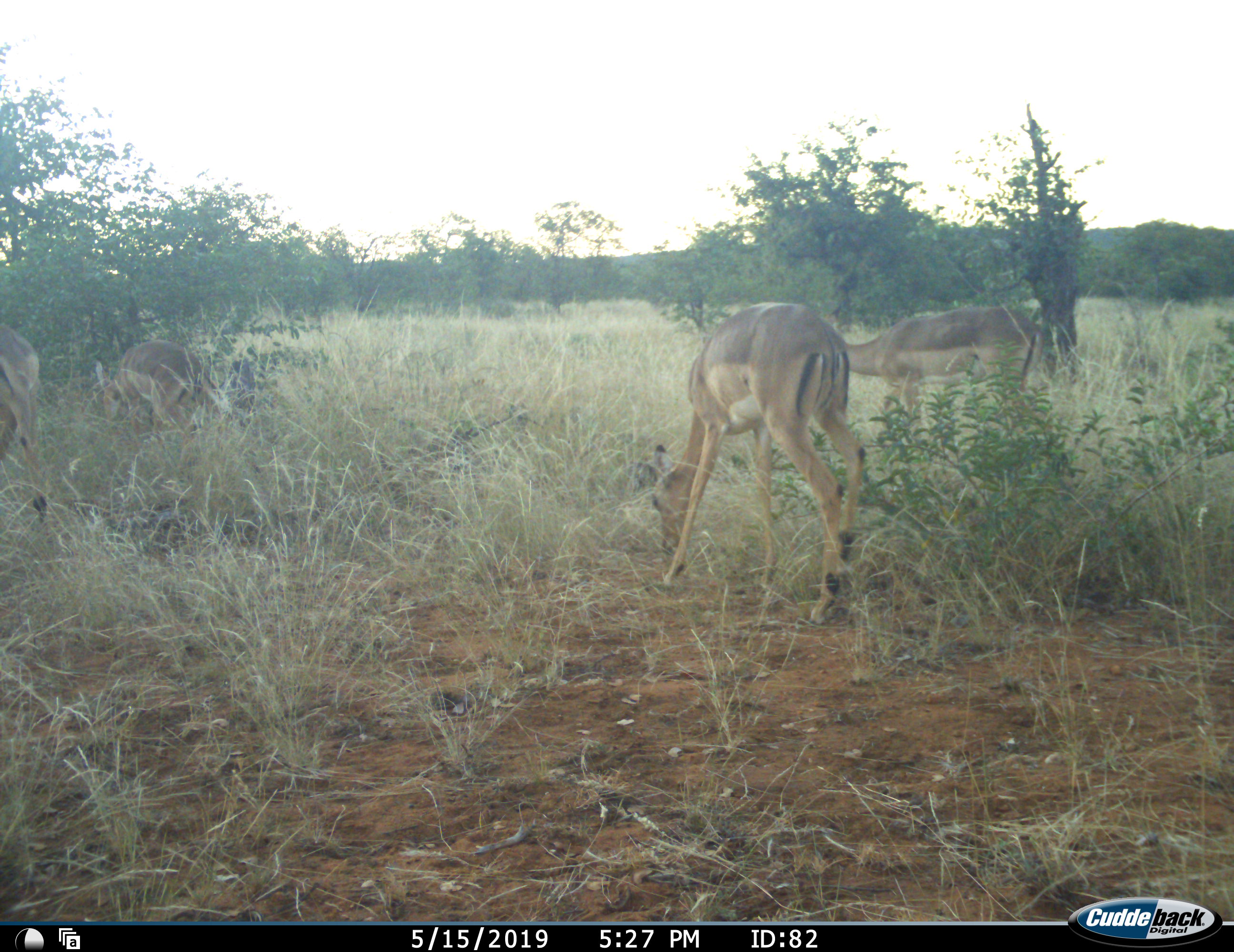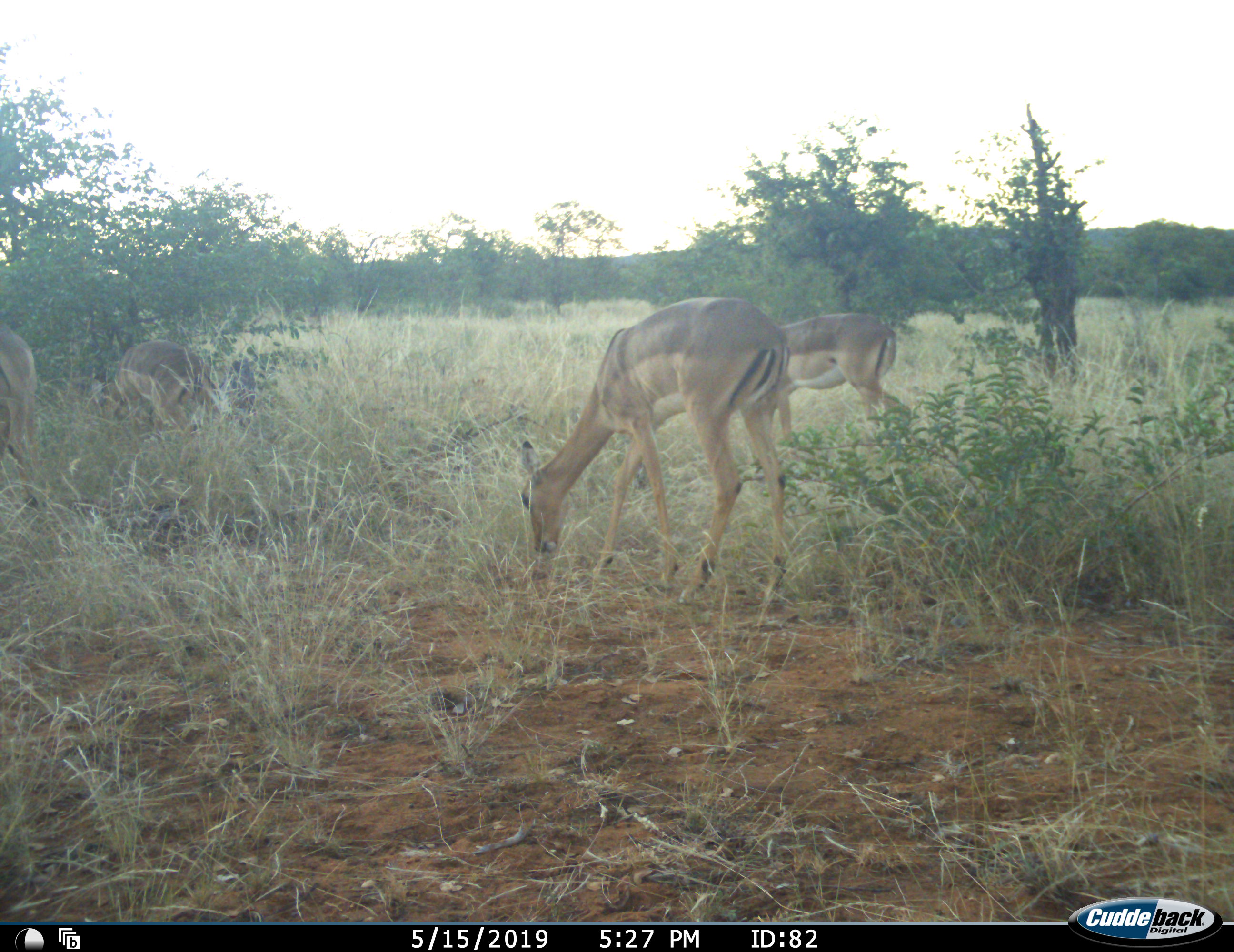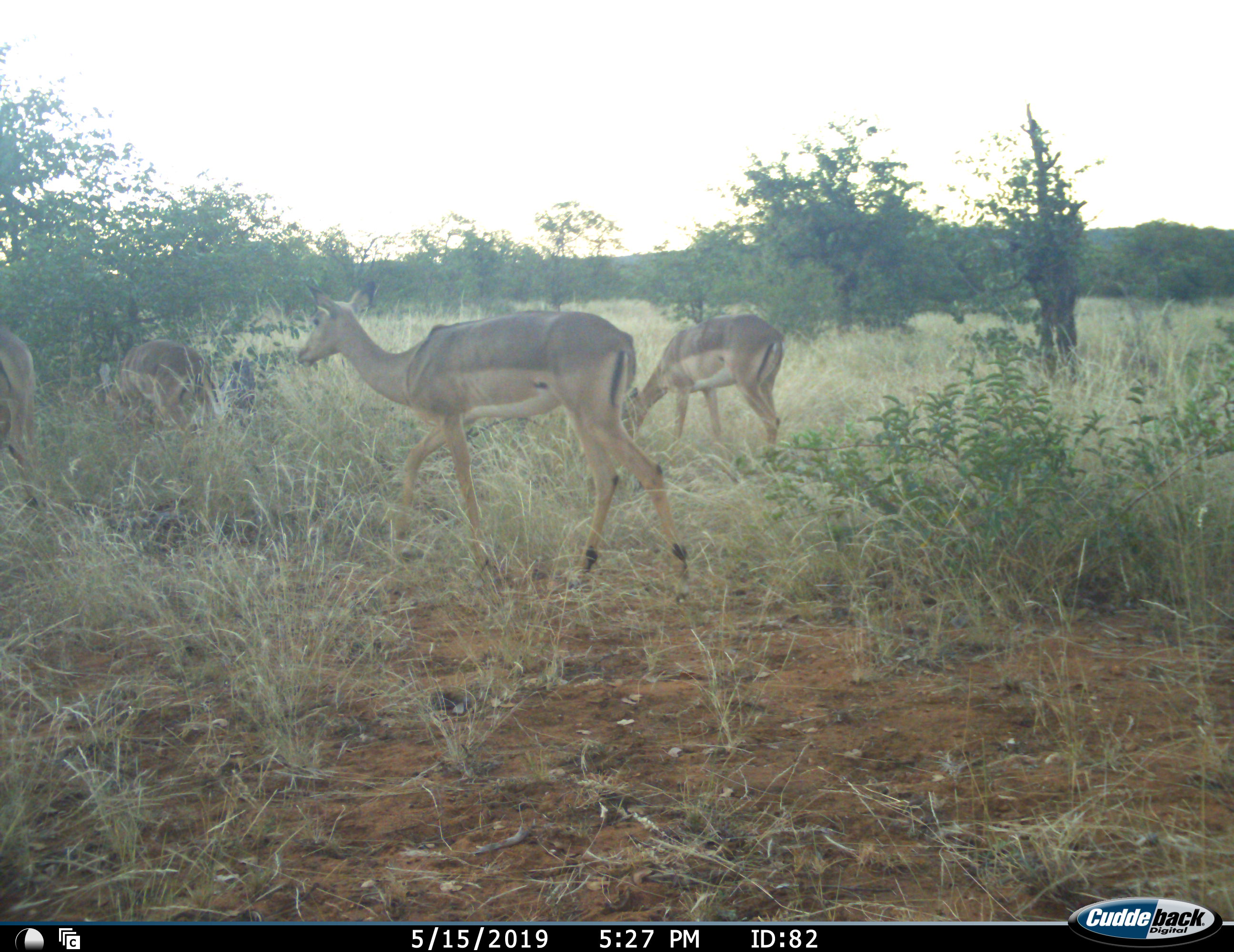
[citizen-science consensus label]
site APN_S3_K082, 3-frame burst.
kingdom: Animalia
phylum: Chordata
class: Mammalia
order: Artiodactyla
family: Bovidae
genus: Aepyceros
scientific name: Aepyceros melampus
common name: impala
Impala (Aepyceros melampus), count 4. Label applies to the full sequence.